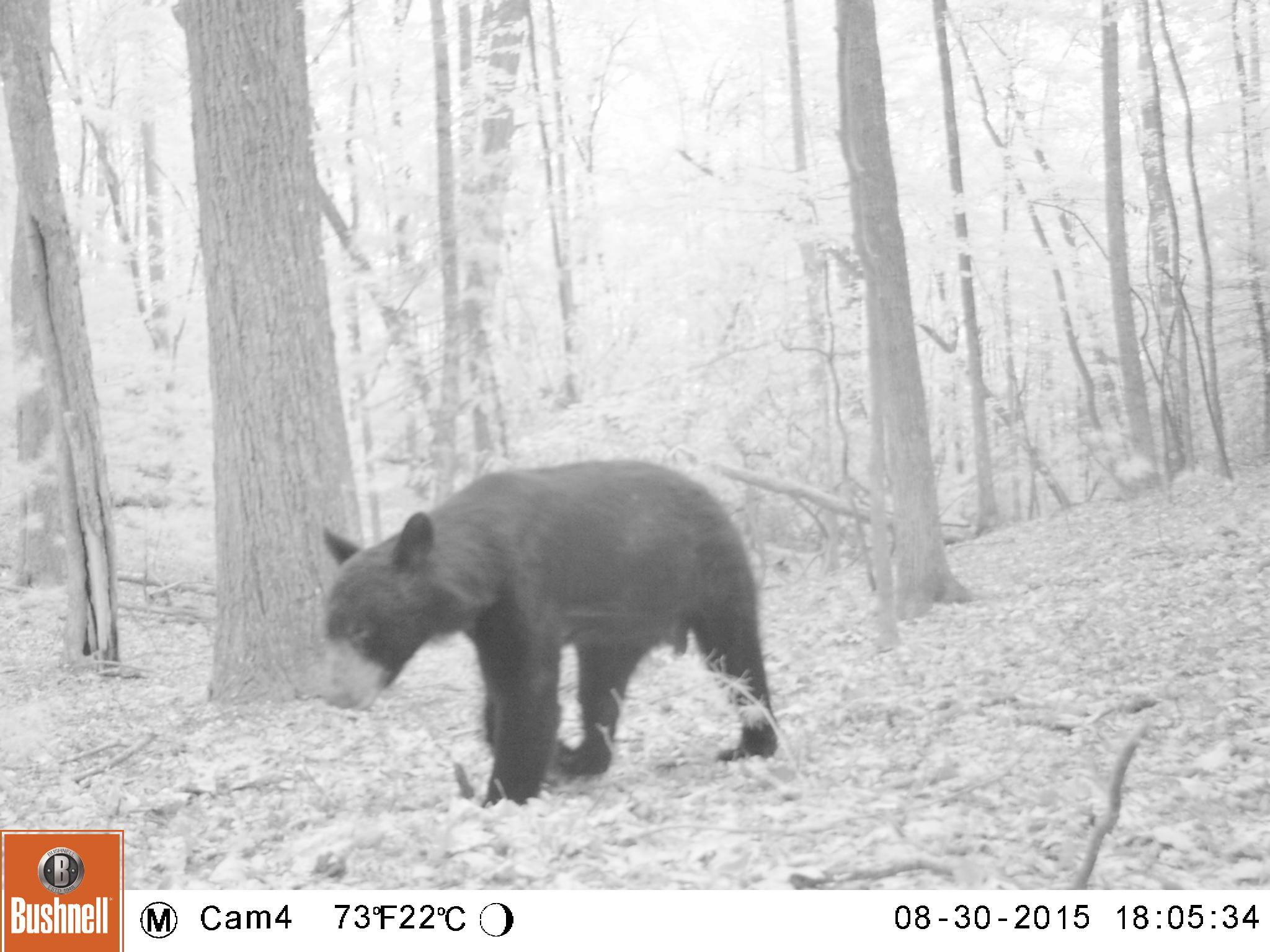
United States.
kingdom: Animalia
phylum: Chordata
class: Mammalia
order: Carnivora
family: Ursidae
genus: Ursus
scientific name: Ursus americanus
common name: american black bear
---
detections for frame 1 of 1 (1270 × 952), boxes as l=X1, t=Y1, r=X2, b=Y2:
American Black Bear: l=310, t=459, r=794, b=808